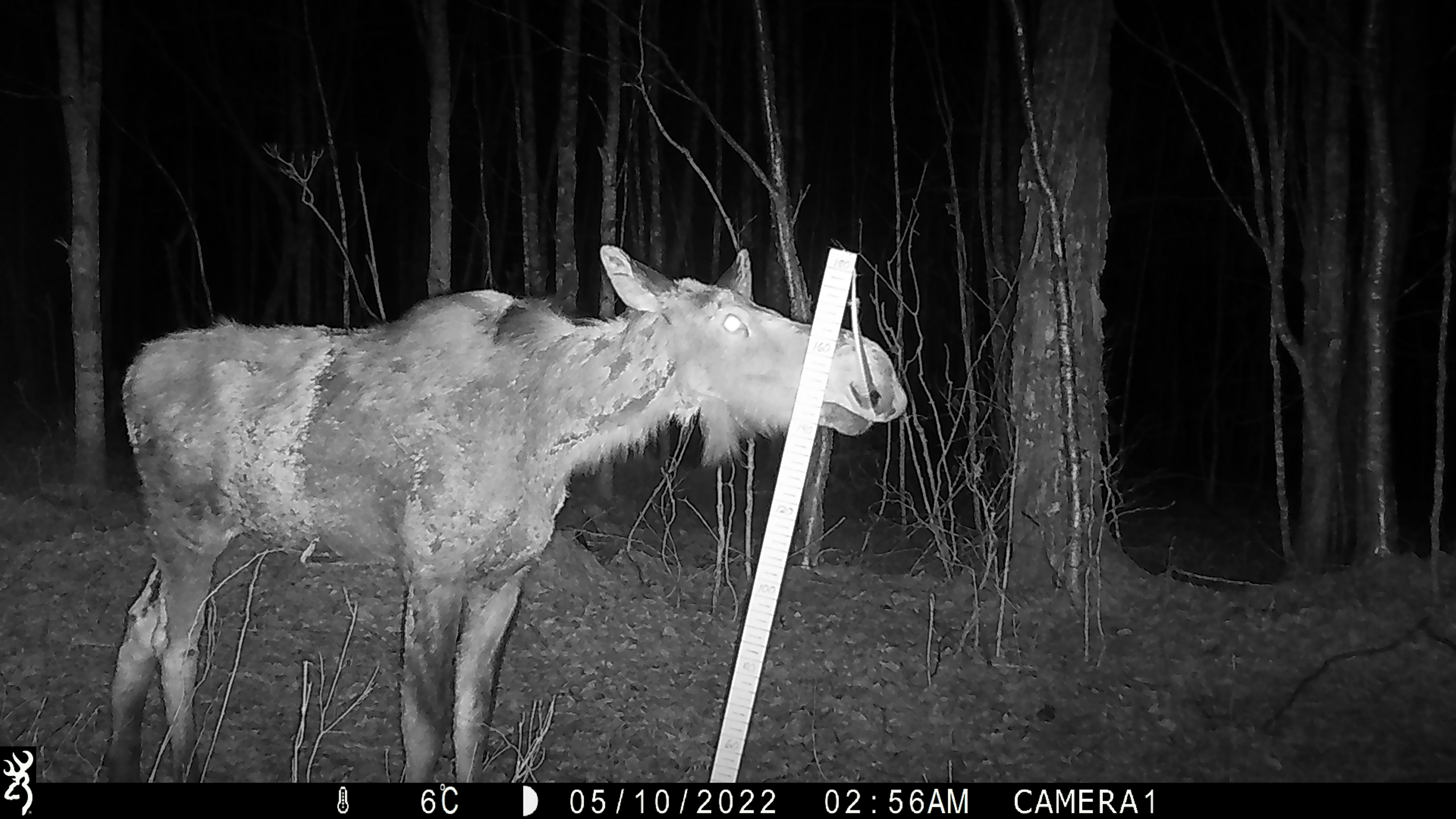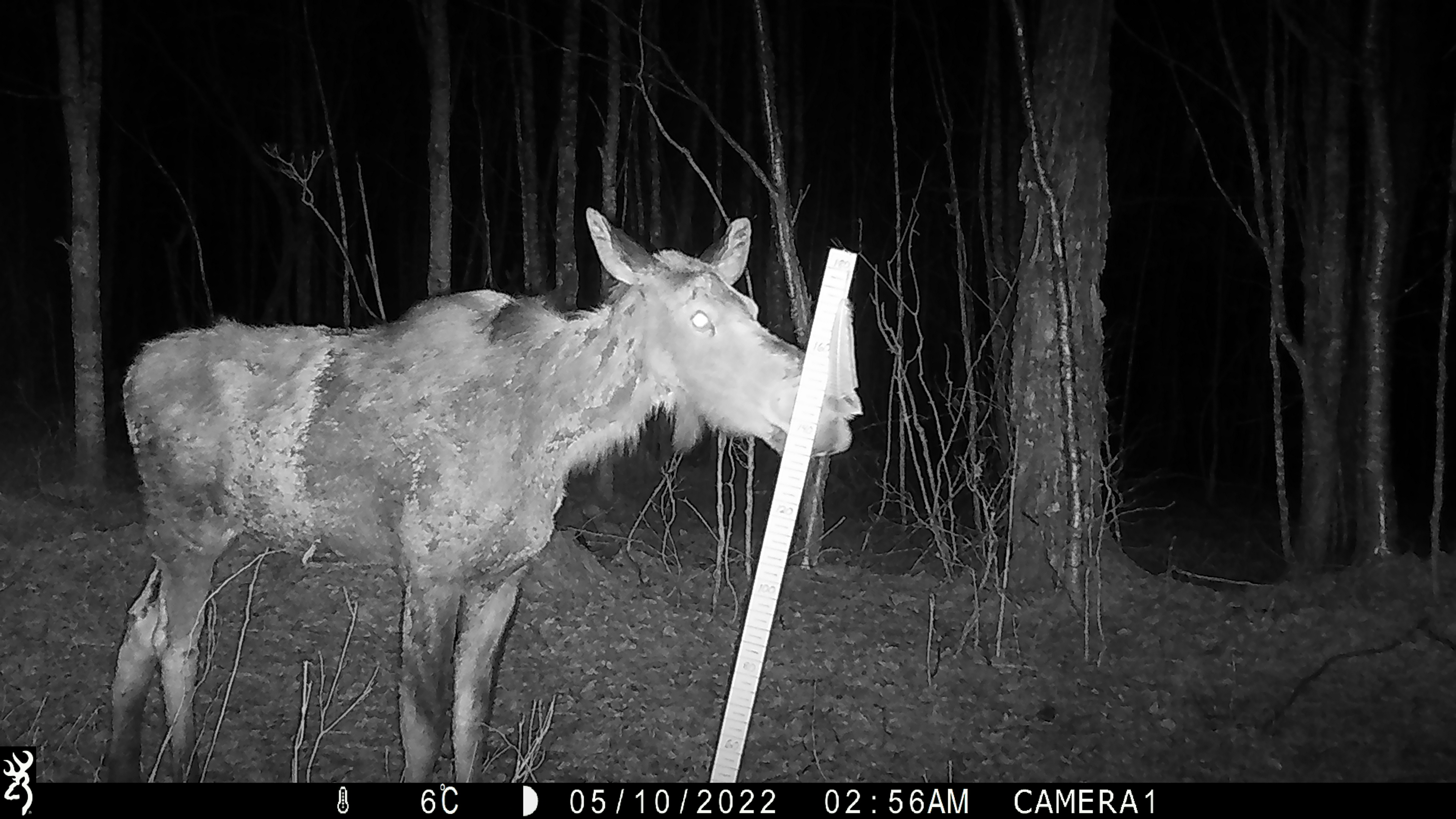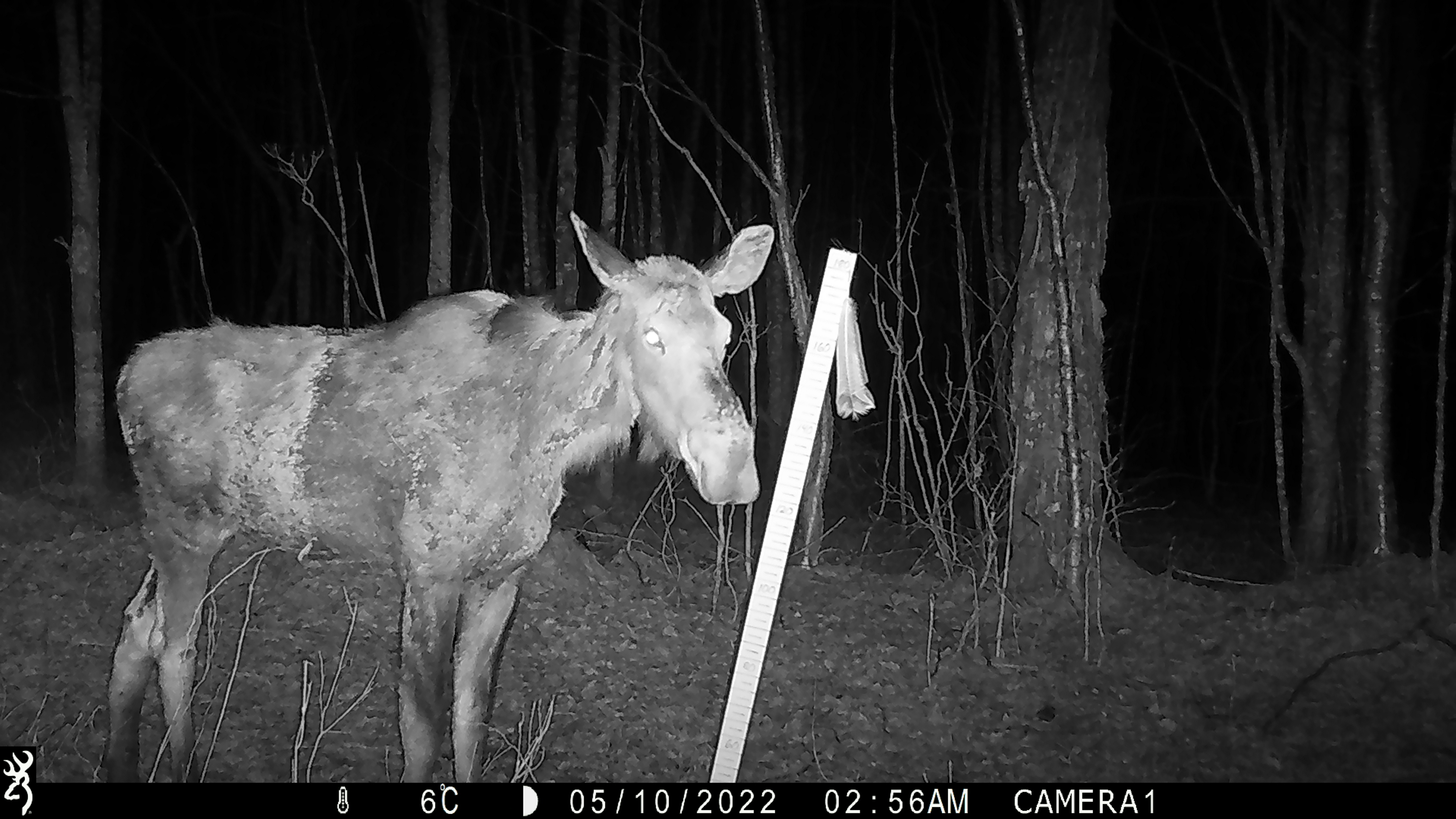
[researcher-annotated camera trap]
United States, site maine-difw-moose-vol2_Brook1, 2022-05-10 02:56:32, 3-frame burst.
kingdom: Animalia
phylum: Chordata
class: Mammalia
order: Artiodactyla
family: Cervidae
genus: Alces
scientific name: Alces alces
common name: moose